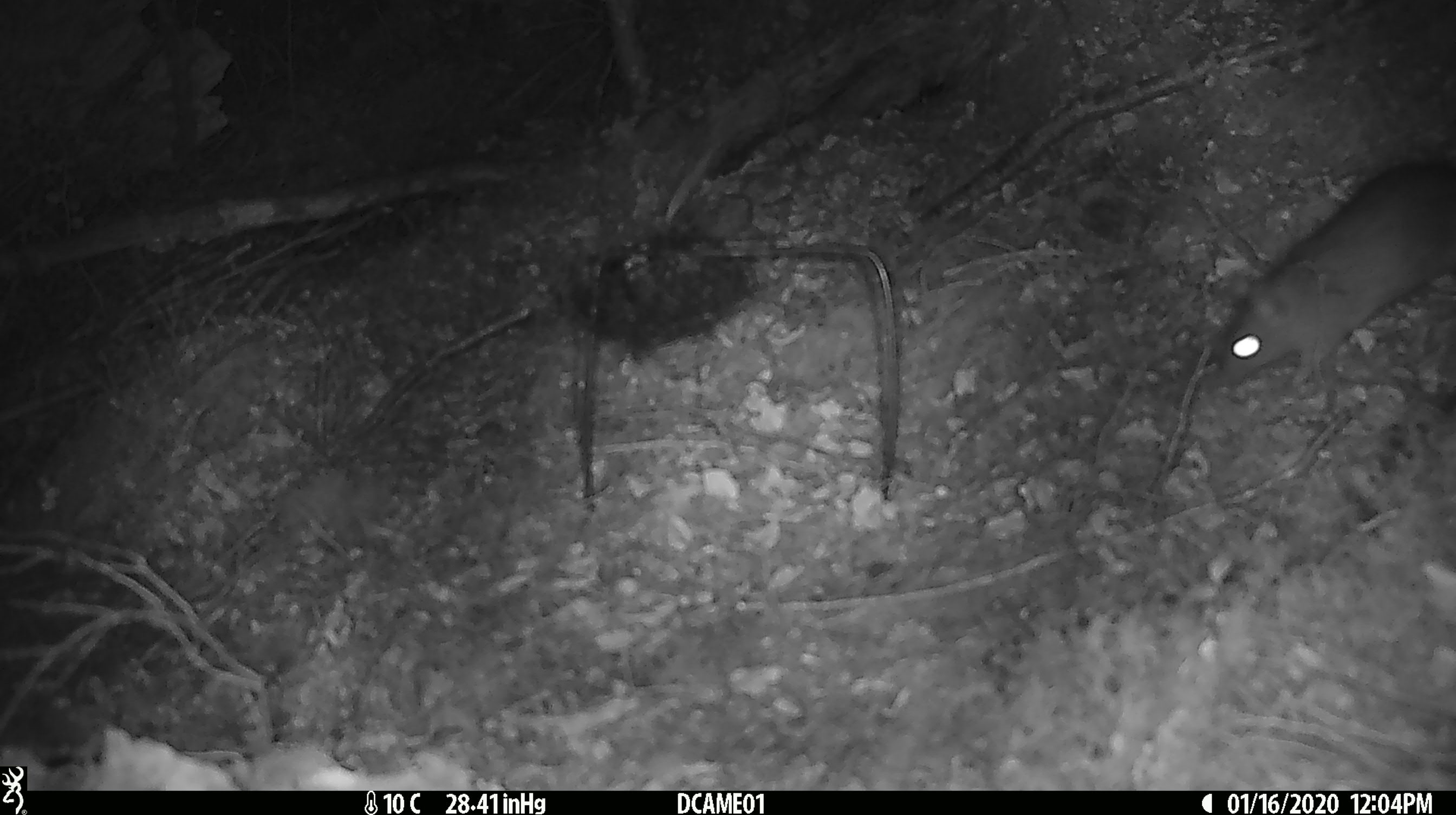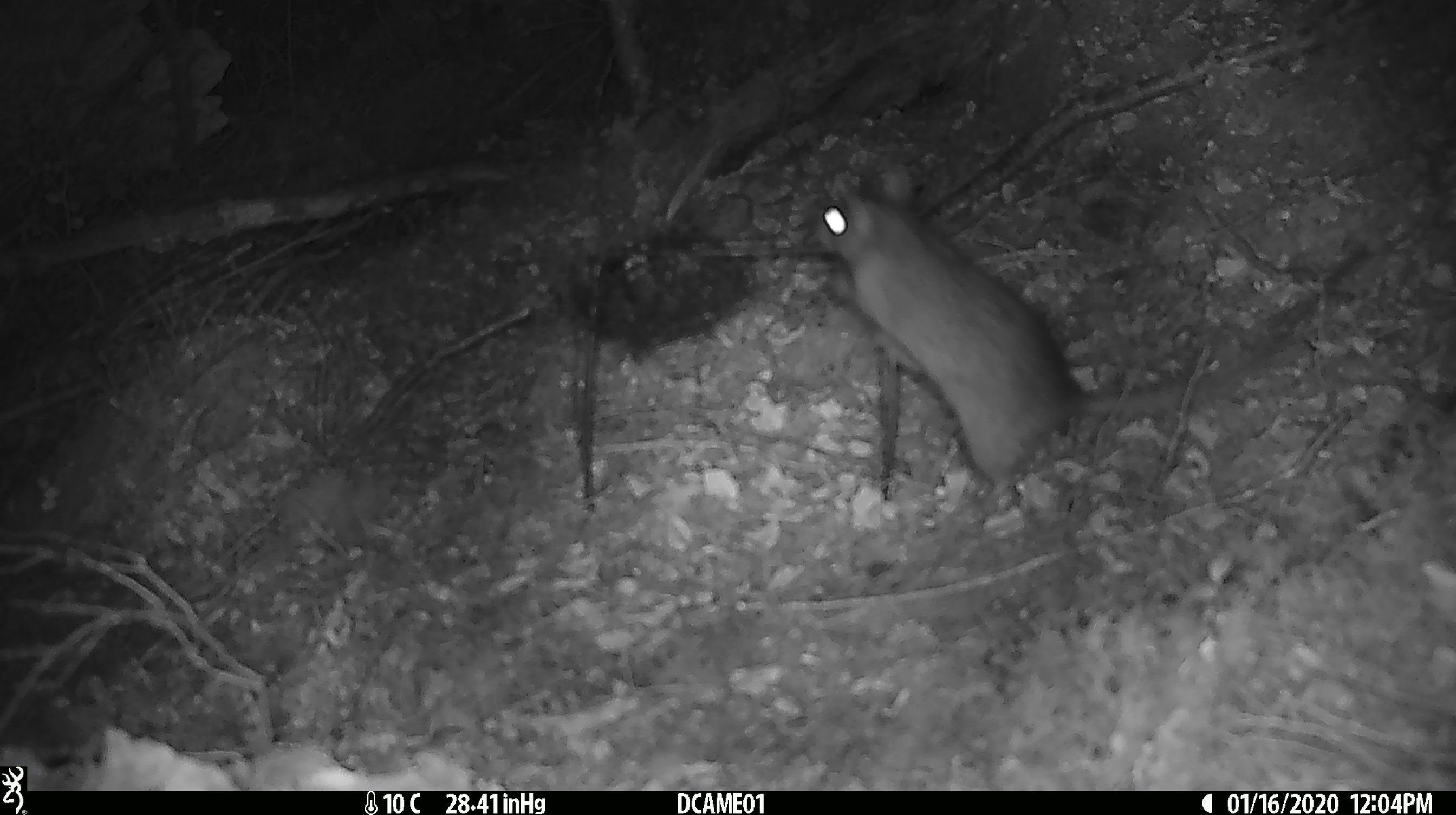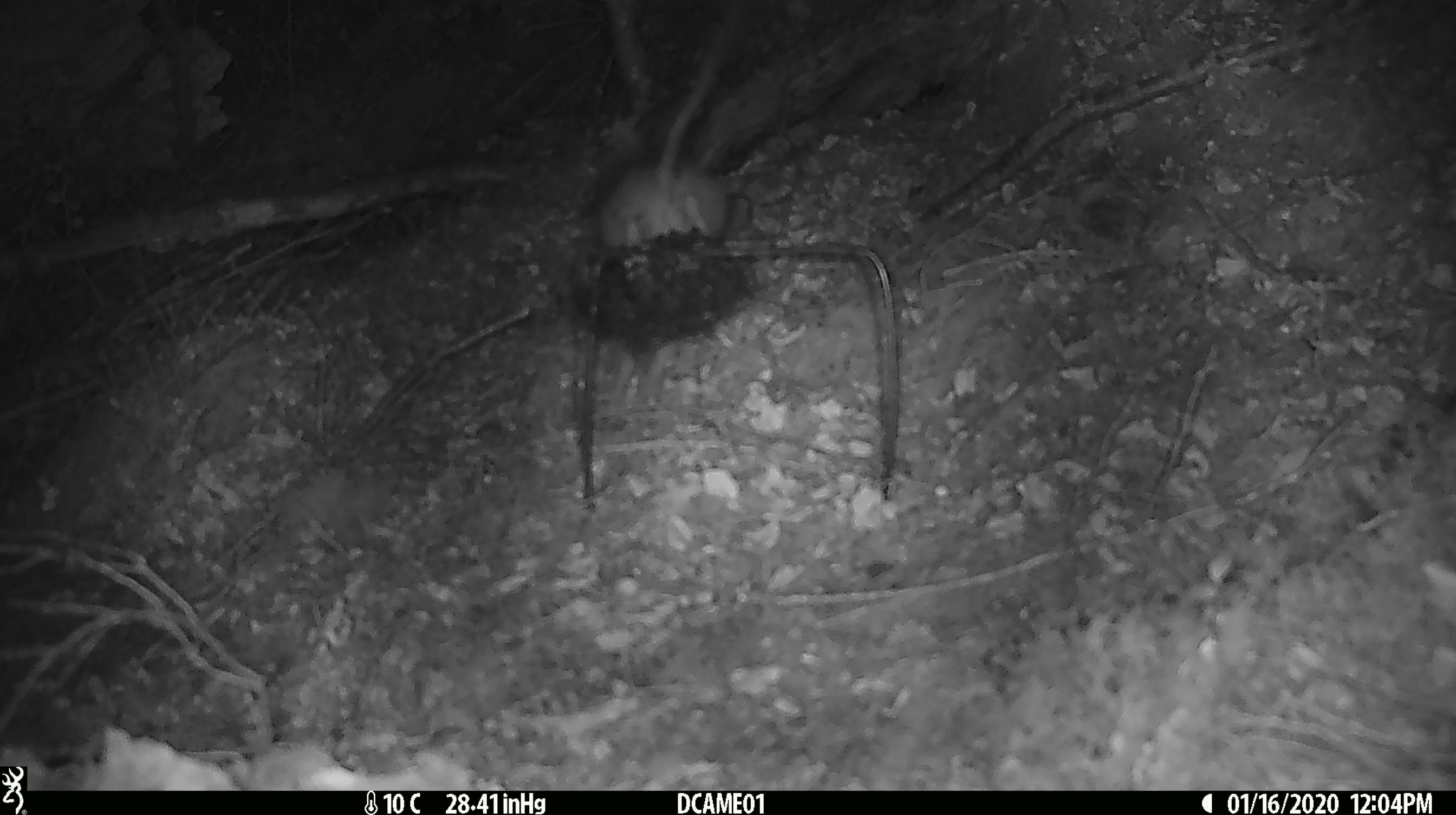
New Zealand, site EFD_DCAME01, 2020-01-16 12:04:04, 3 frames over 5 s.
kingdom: Animalia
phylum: Chordata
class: Mammalia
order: Rodentia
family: Muridae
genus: Rattus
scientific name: Rattus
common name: rat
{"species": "rat (Rattus)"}